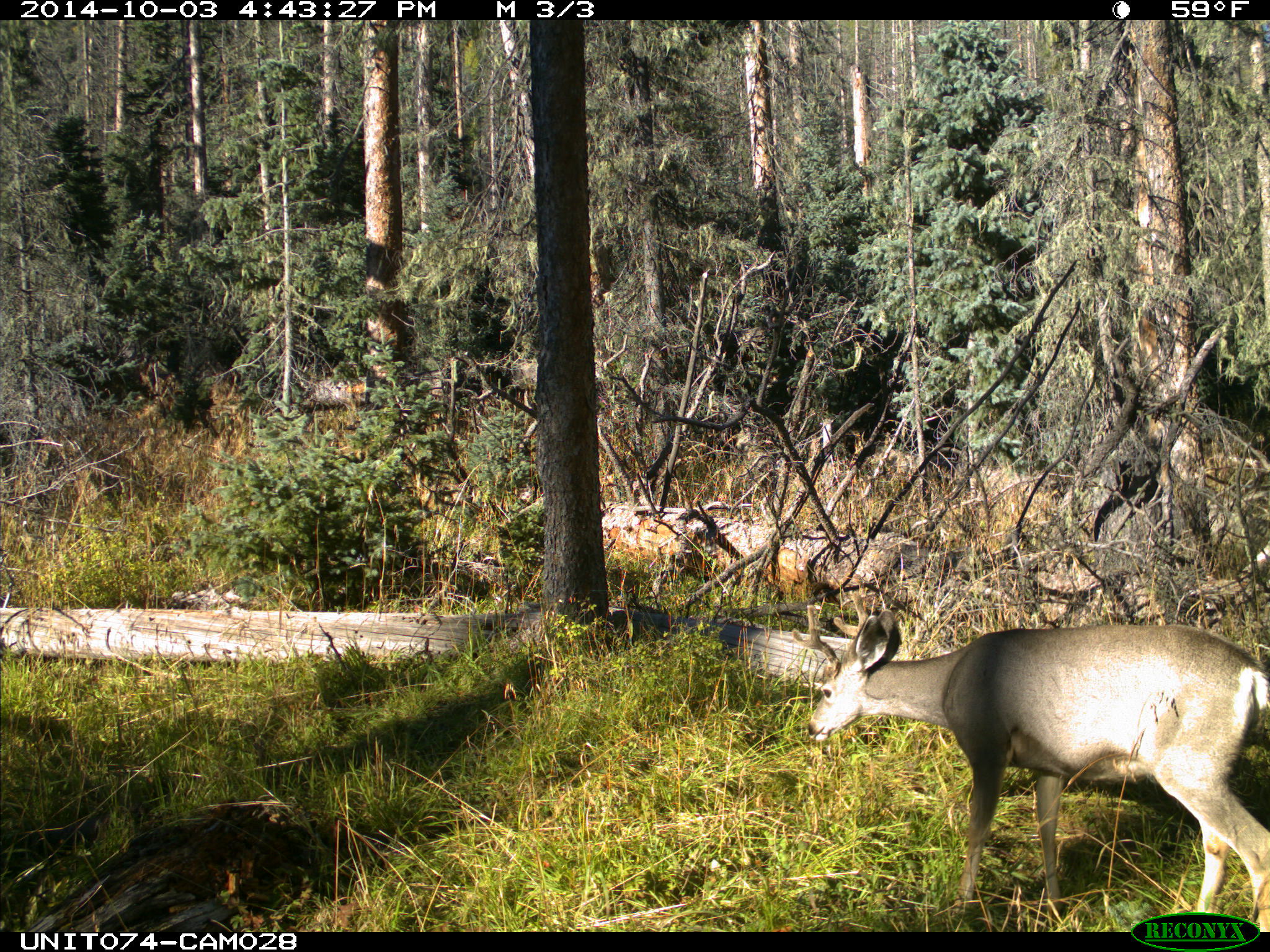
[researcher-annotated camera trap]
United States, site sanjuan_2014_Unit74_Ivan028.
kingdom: Animalia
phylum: Chordata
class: Mammalia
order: Artiodactyla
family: Cervidae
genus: Odocoileus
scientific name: Odocoileus hemionus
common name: mule deer